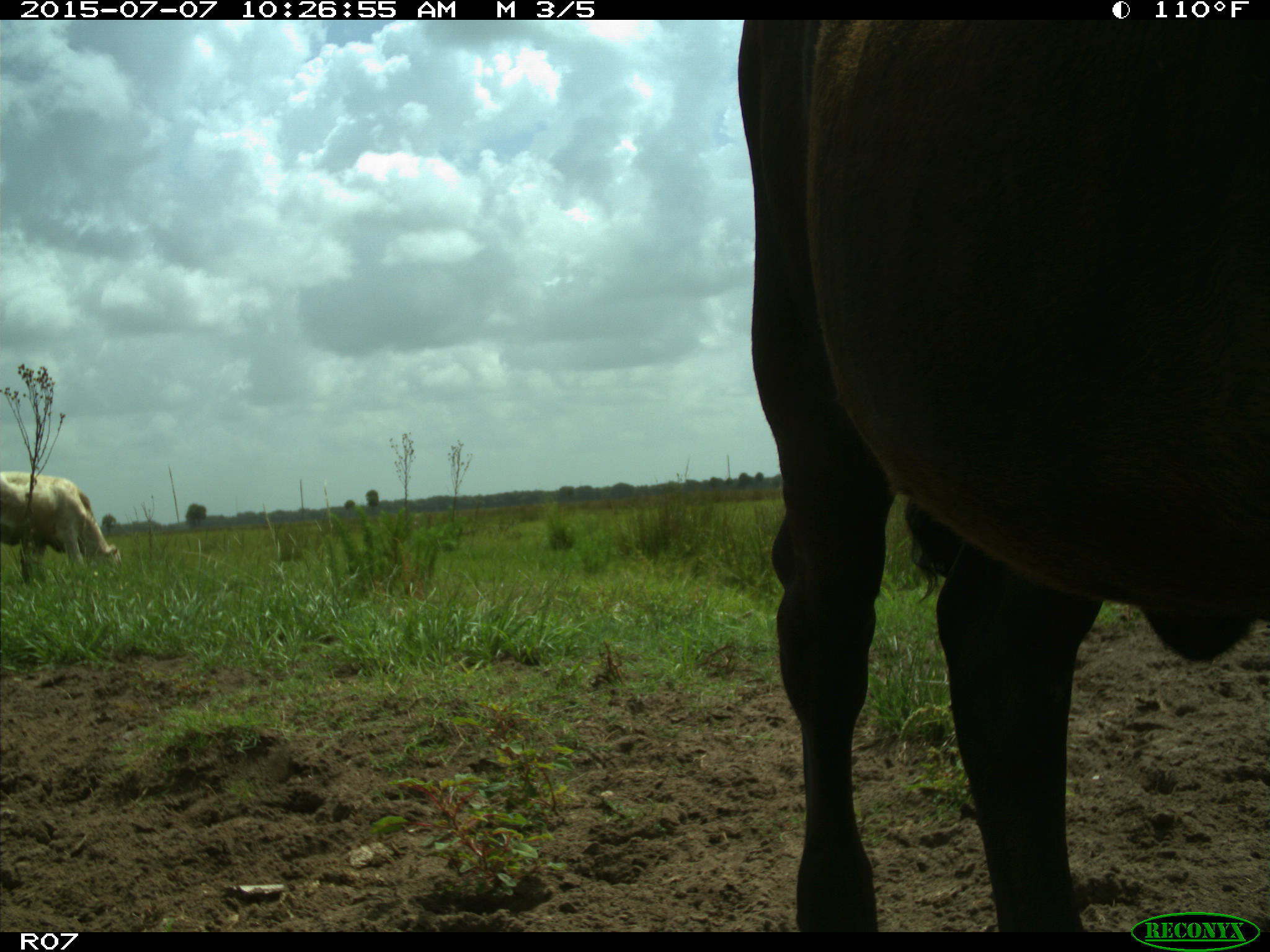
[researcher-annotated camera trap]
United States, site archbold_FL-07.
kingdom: Animalia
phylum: Chordata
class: Mammalia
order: Artiodactyla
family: Bovidae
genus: Bos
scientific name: Bos taurus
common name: domestic cow